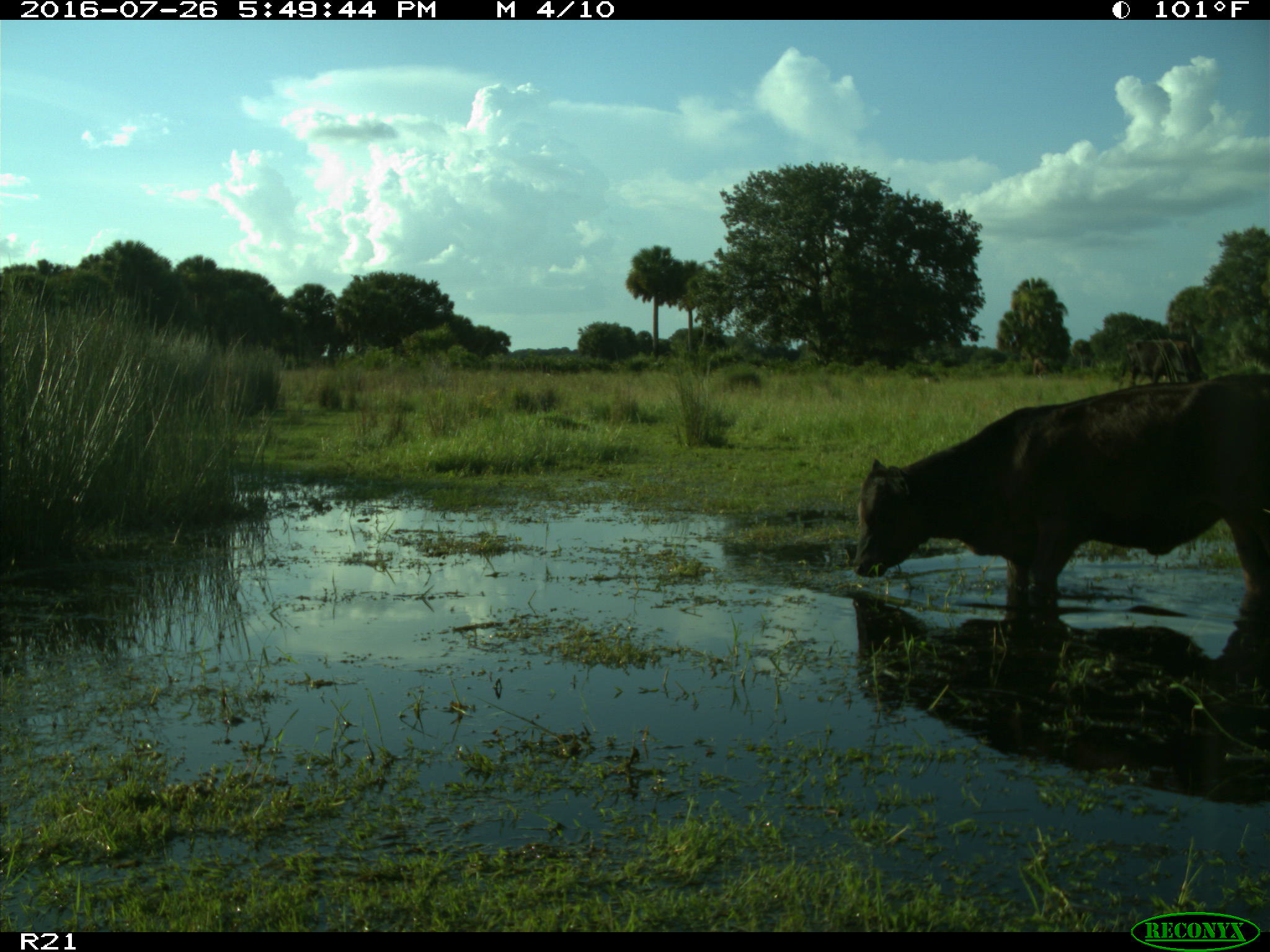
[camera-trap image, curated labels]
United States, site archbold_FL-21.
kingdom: Animalia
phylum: Chordata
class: Mammalia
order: Artiodactyla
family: Bovidae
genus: Bos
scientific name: Bos taurus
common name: domestic cow